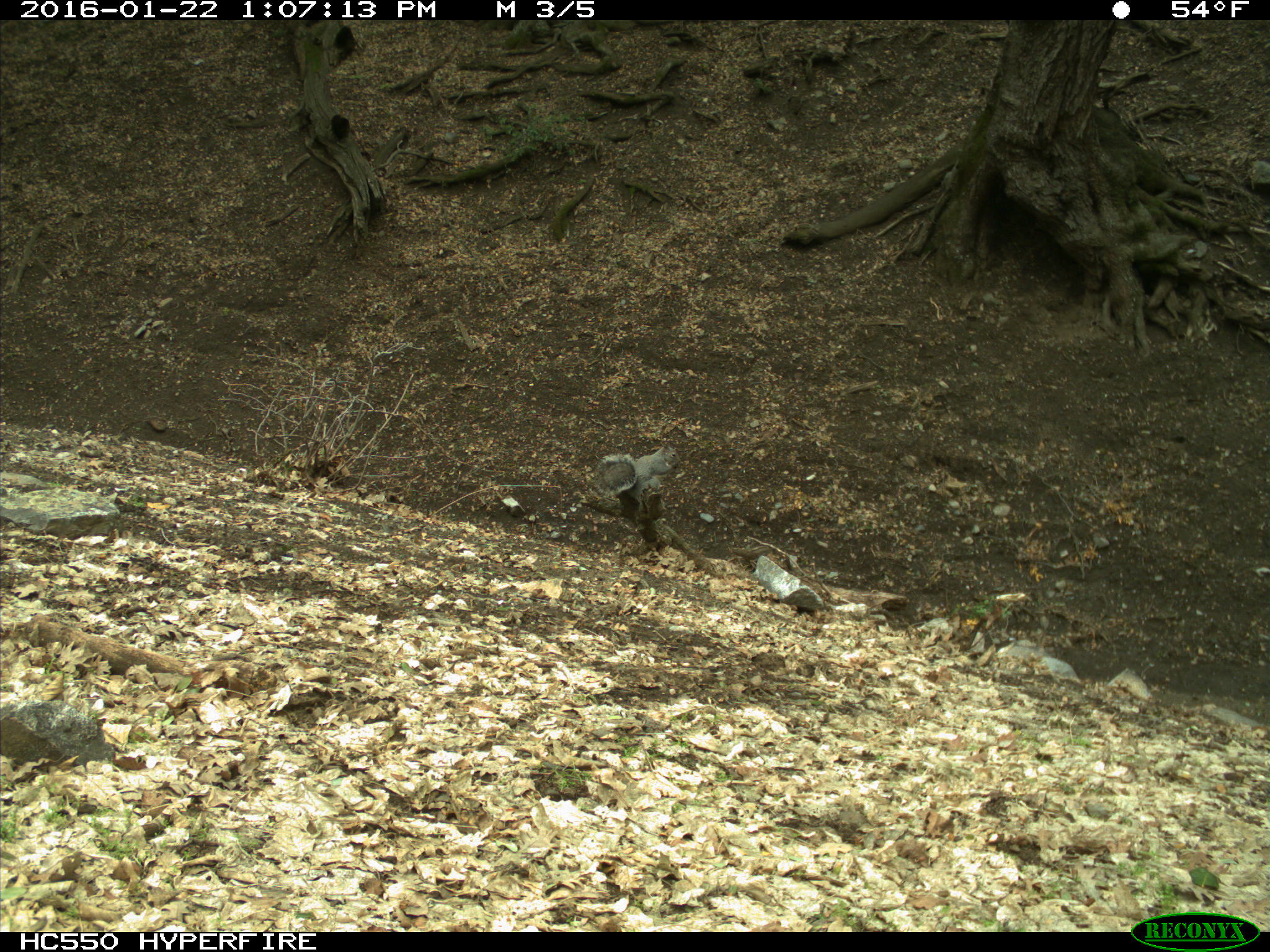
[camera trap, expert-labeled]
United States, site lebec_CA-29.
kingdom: Animalia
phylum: Chordata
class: Mammalia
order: Rodentia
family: Sciuridae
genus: Sciurus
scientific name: Sciurus carolinensis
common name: eastern gray squirrel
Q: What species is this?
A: Sciurus carolinensis (eastern gray squirrel).